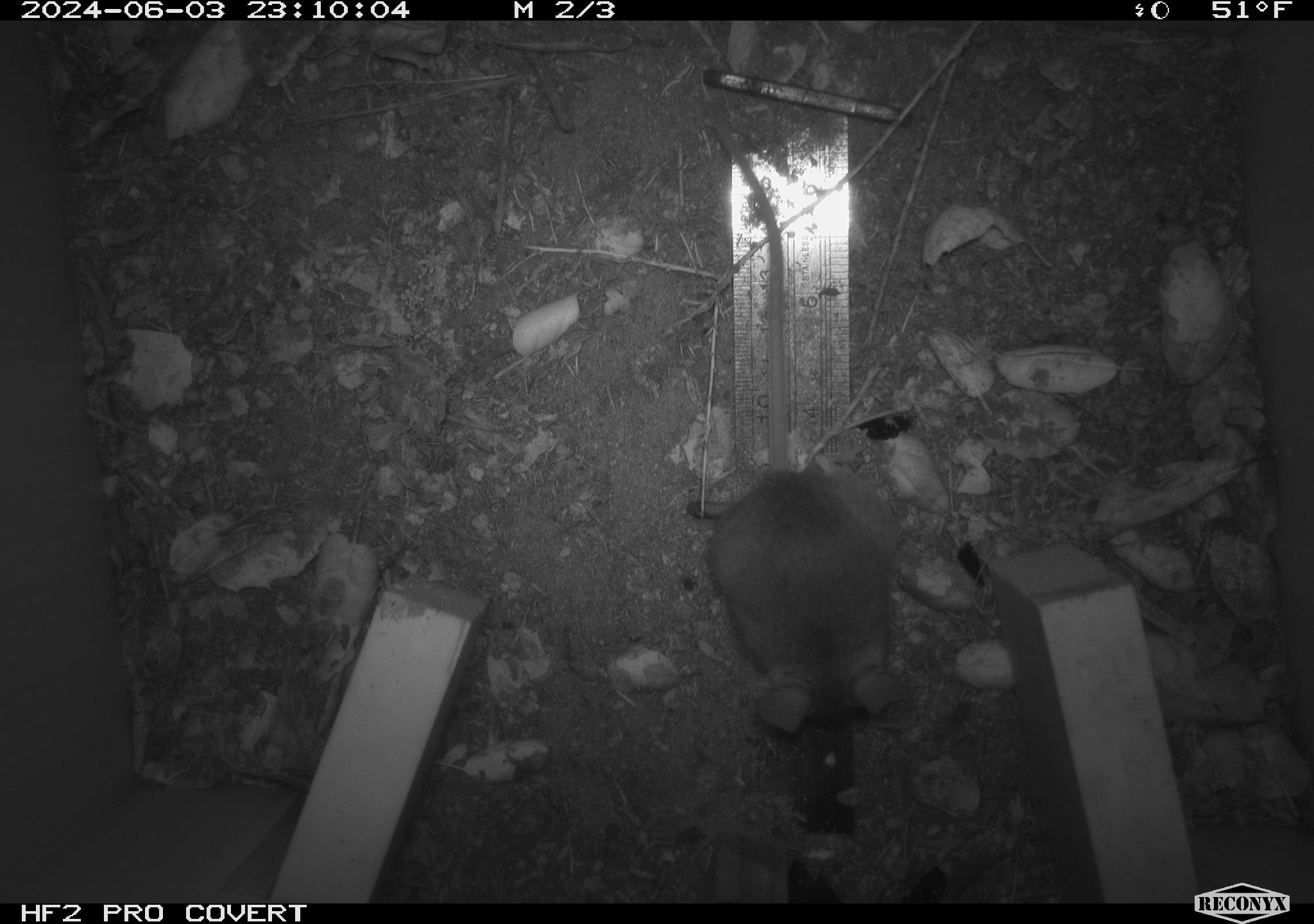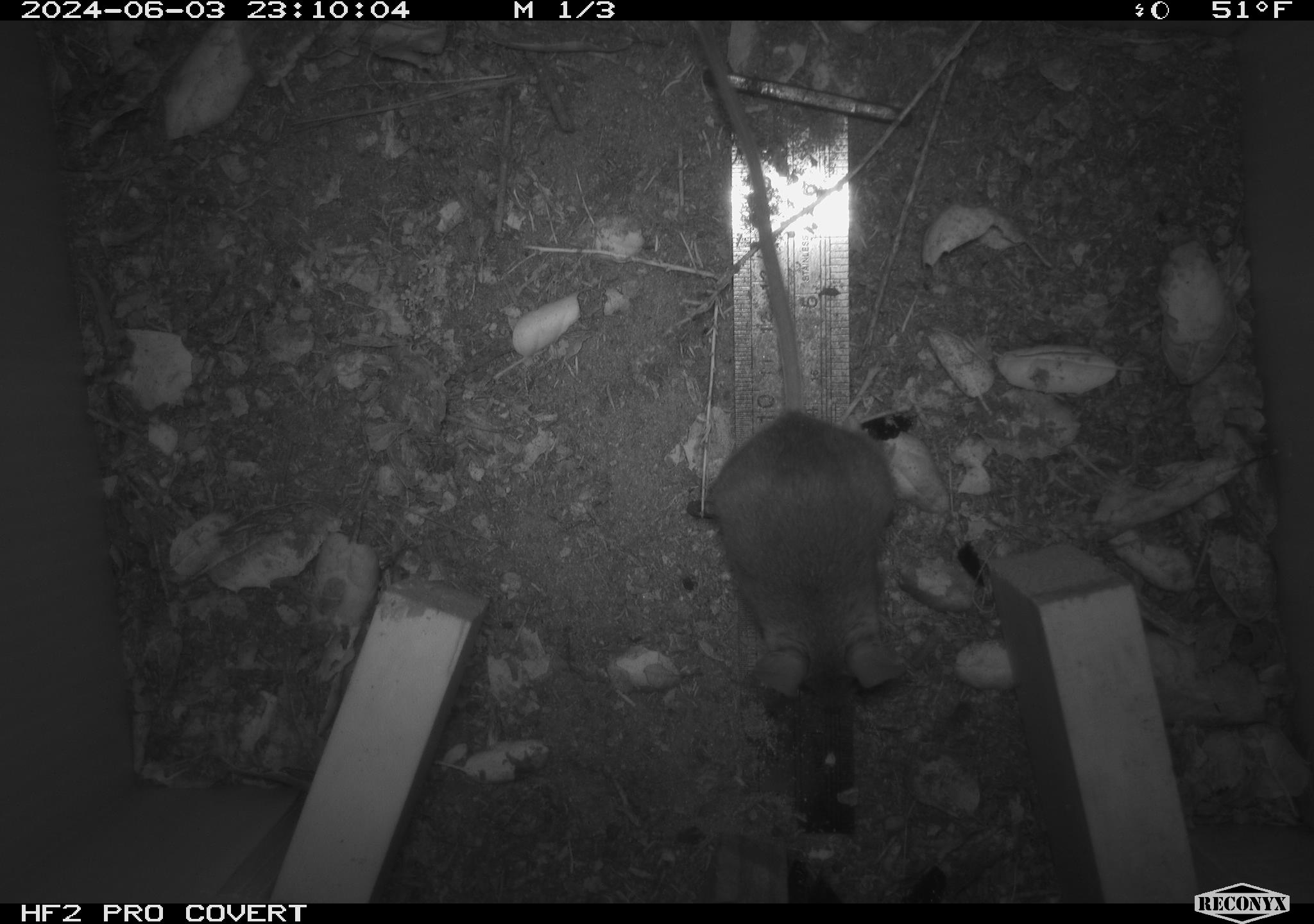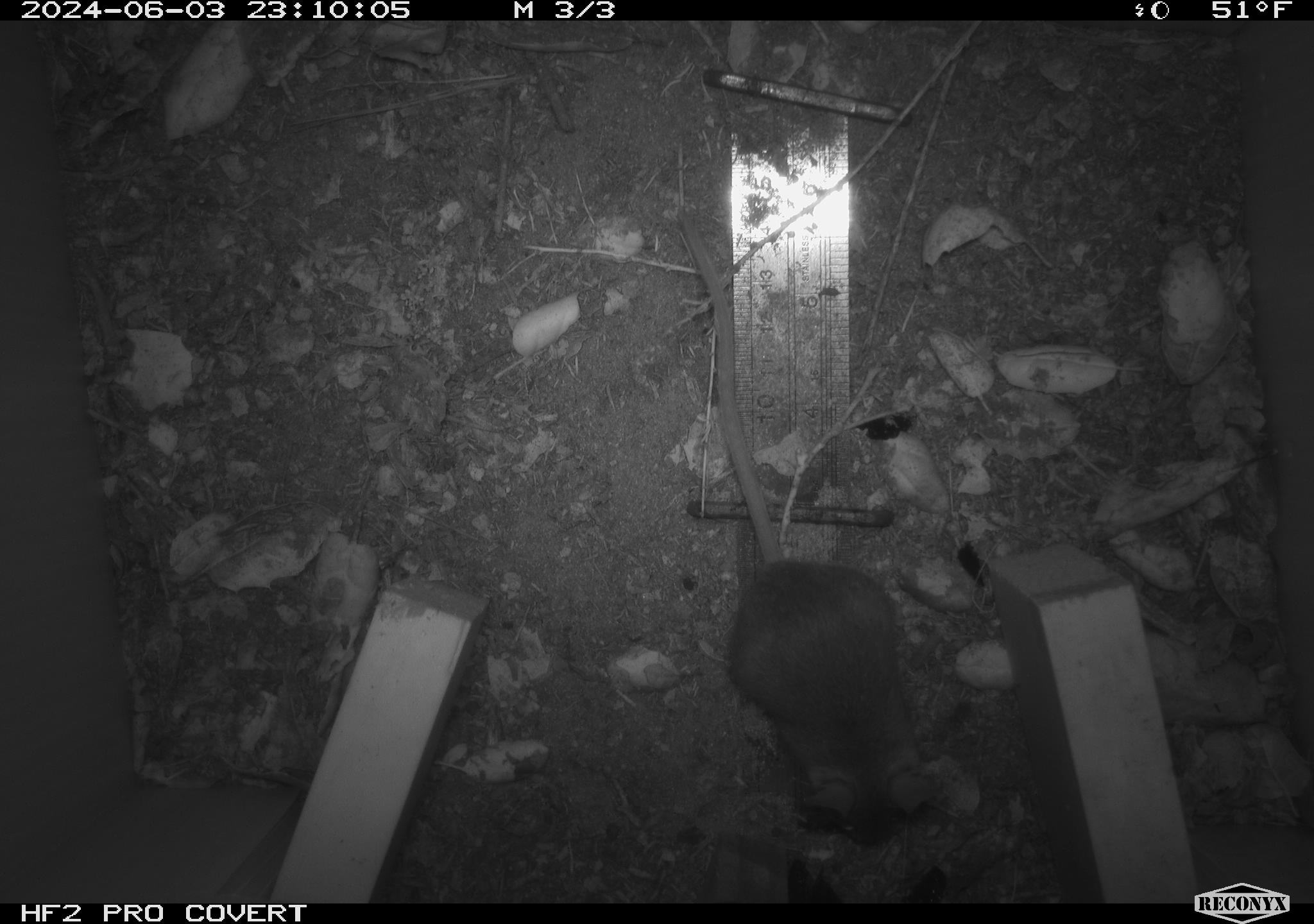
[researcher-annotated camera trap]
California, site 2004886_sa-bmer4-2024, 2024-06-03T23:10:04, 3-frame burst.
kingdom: Animalia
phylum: Chordata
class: Mammalia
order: Rodentia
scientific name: Rodentia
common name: mouse species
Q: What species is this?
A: Mouse species (Rodentia).